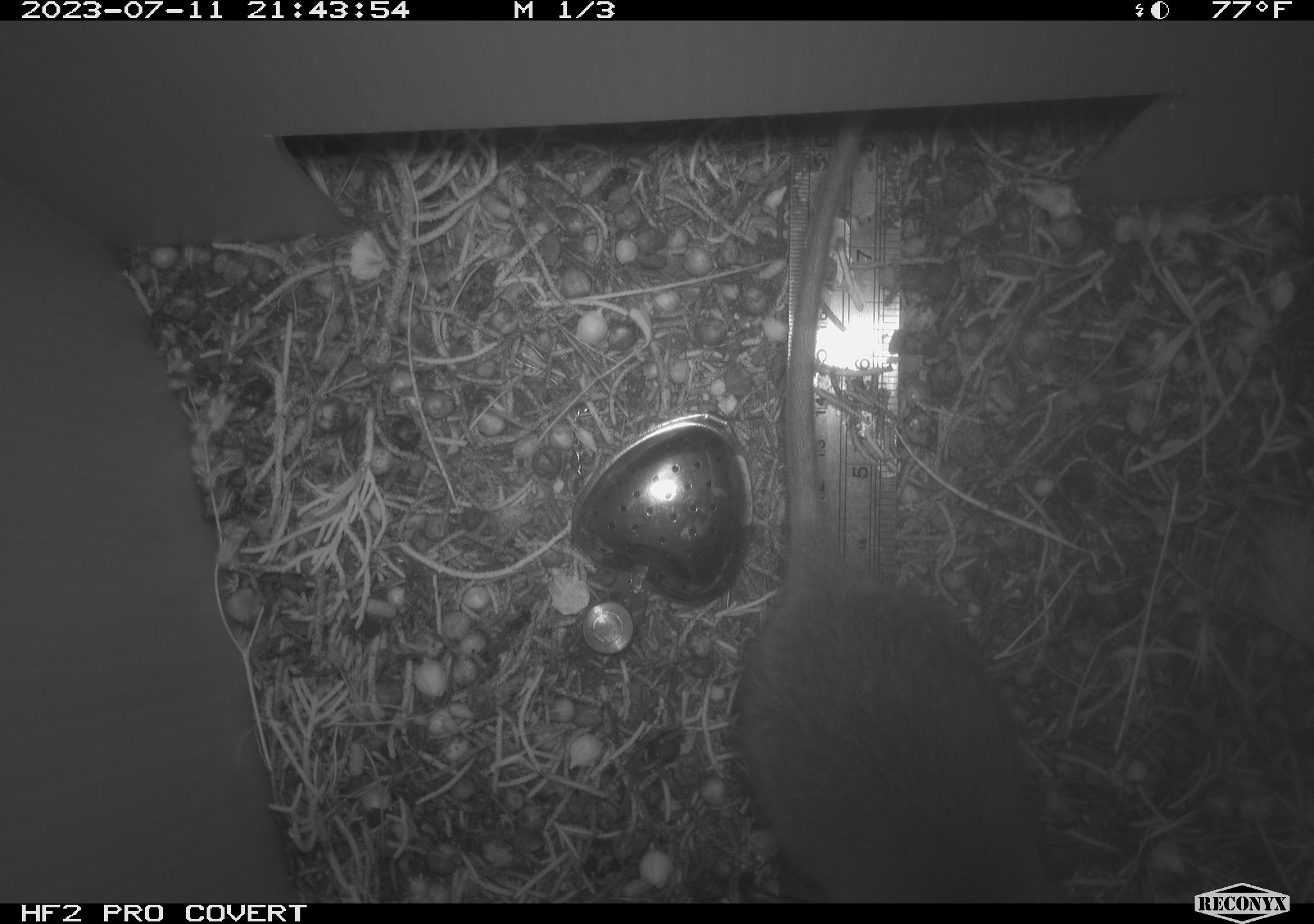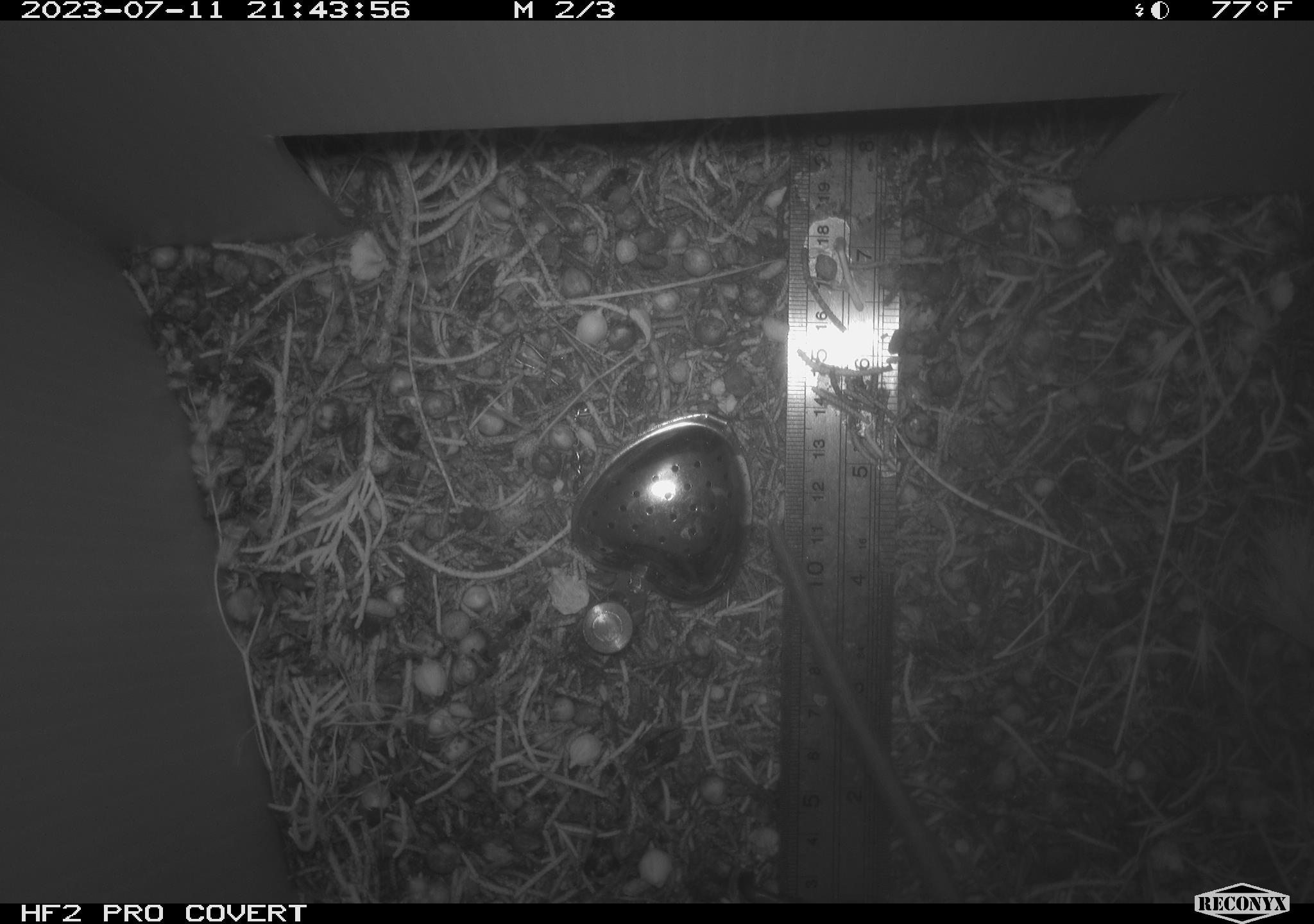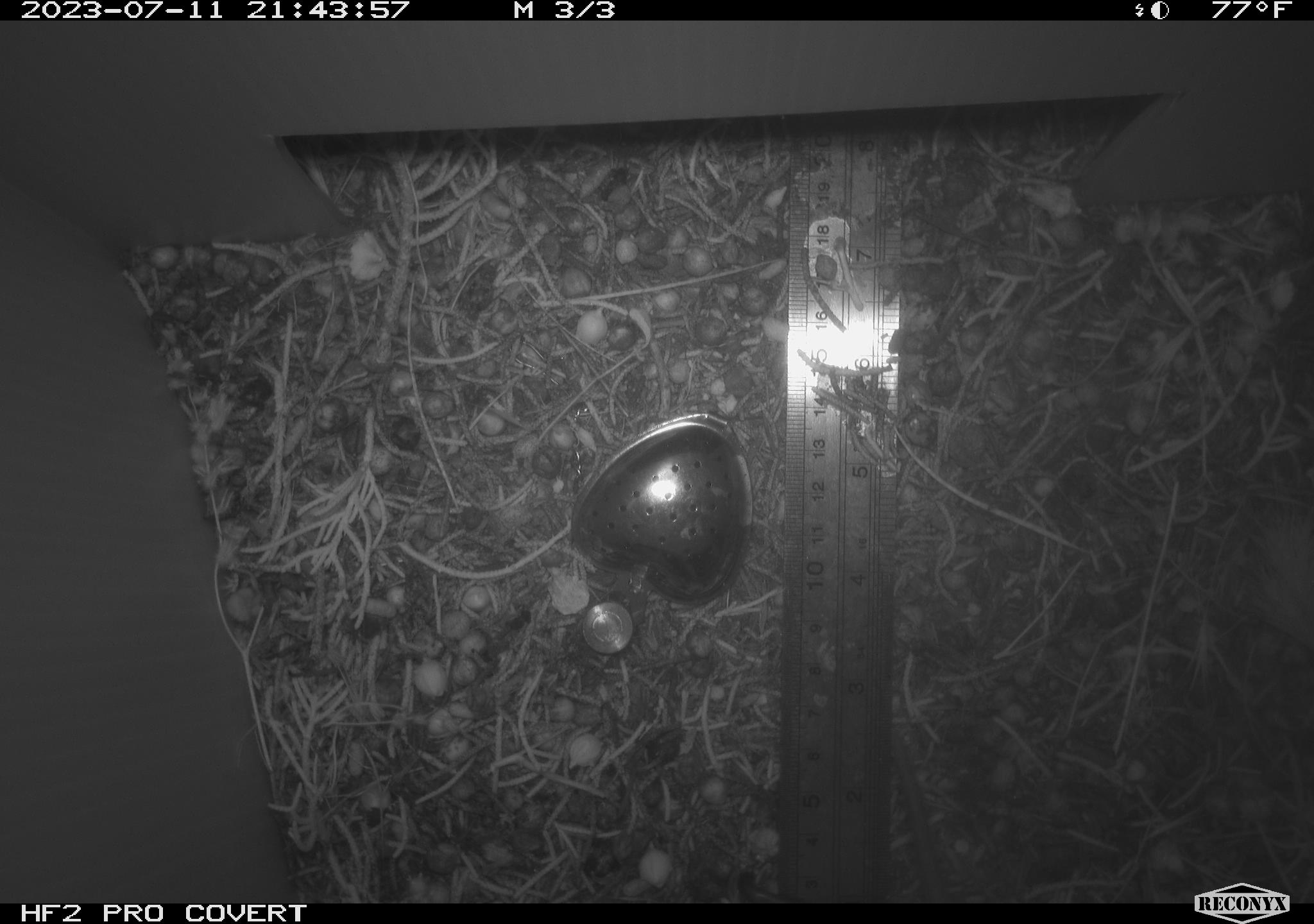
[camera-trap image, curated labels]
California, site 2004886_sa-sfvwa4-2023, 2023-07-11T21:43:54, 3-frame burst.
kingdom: Animalia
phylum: Chordata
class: Mammalia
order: Rodentia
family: Cricetidae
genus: Neotoma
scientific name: Neotoma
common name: pack rat or woodrat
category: neotoma species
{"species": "neotoma species (pack rat or woodrat) (Neotoma)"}